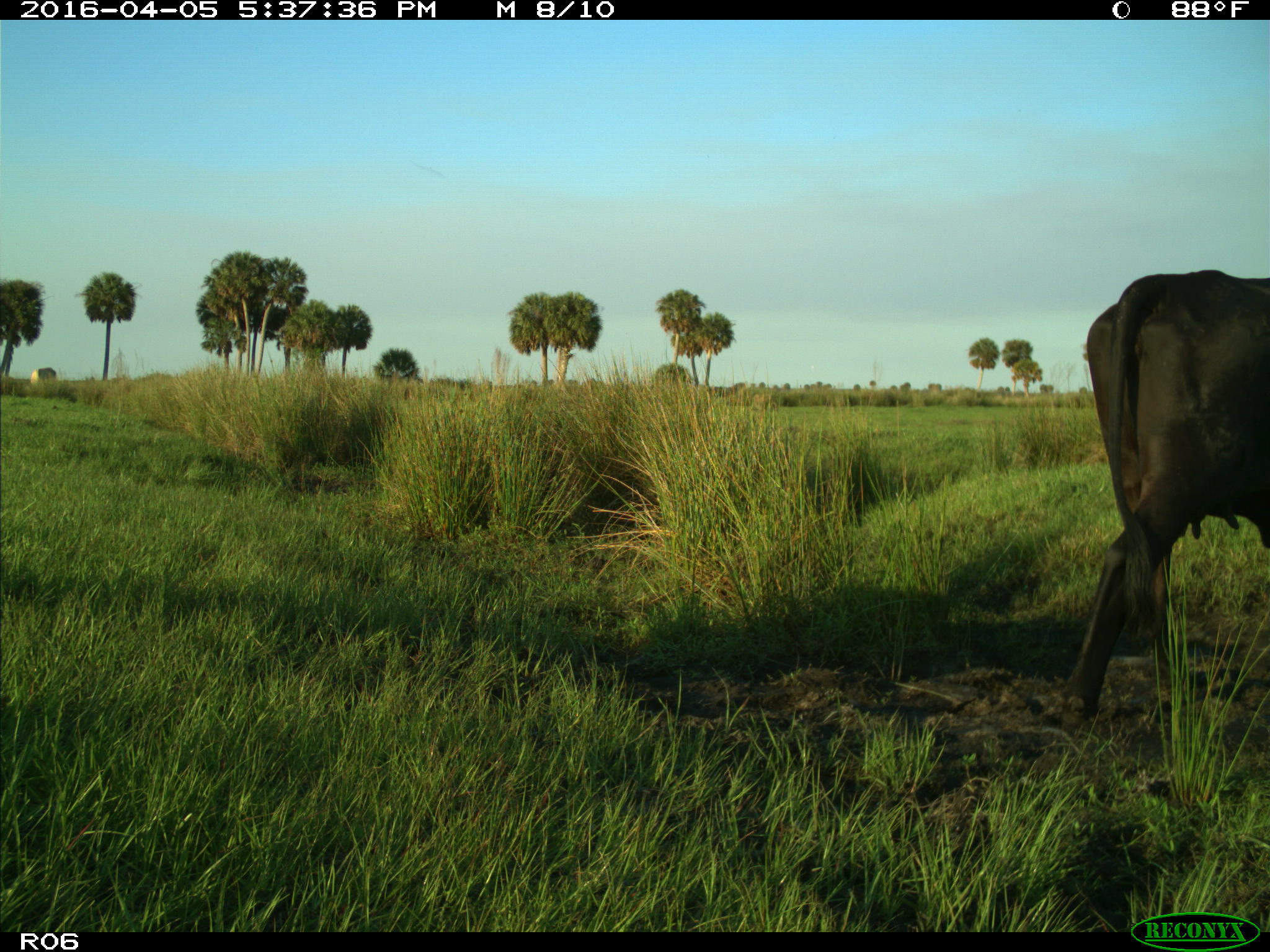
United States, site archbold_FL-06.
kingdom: Animalia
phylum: Chordata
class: Mammalia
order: Artiodactyla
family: Bovidae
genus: Bos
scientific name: Bos taurus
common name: domestic cow